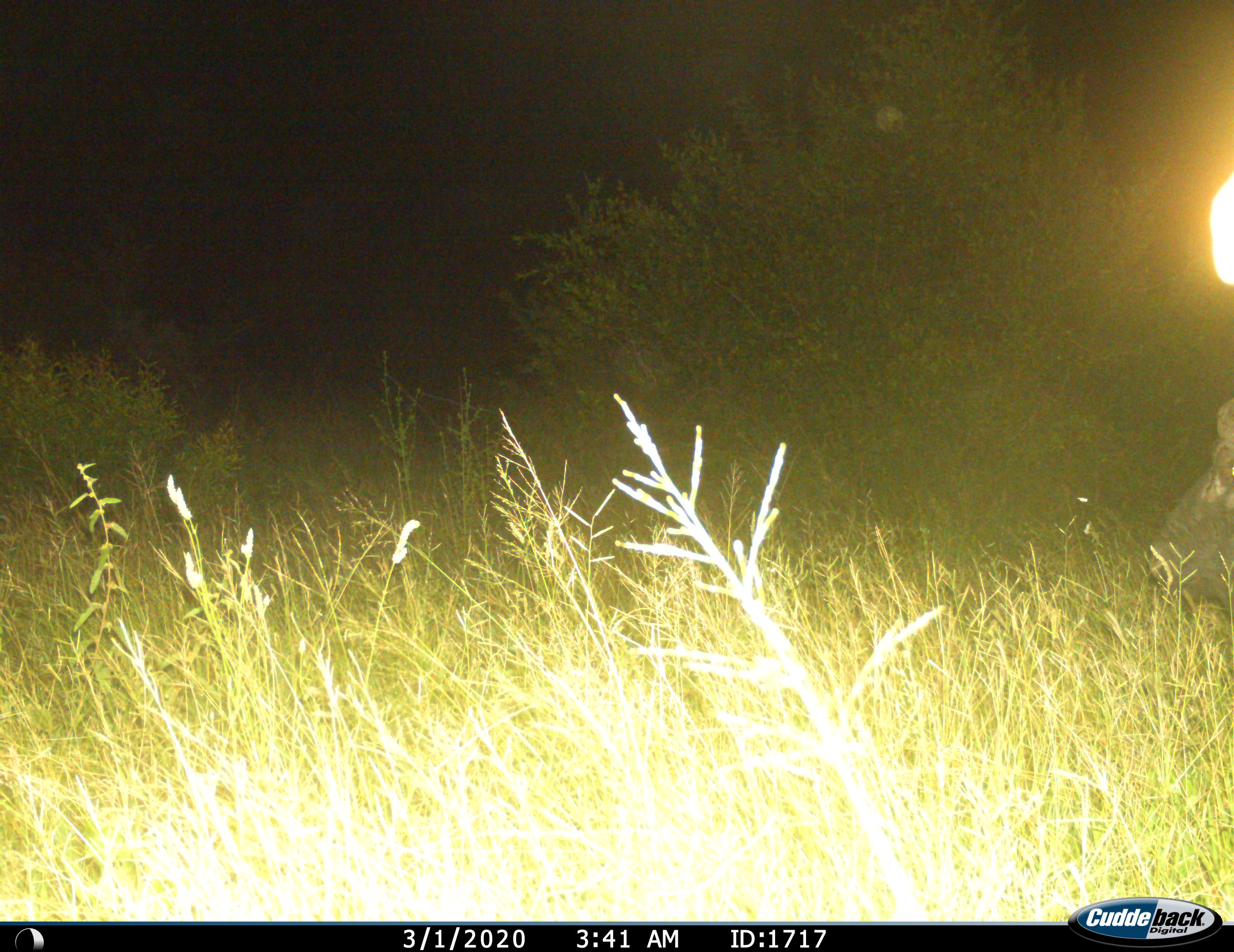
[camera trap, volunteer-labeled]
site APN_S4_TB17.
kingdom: Animalia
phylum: Chordata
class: Mammalia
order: Artiodactyla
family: Bovidae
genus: Syncerus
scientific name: Syncerus caffer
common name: african buffalo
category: buffalo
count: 1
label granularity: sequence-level